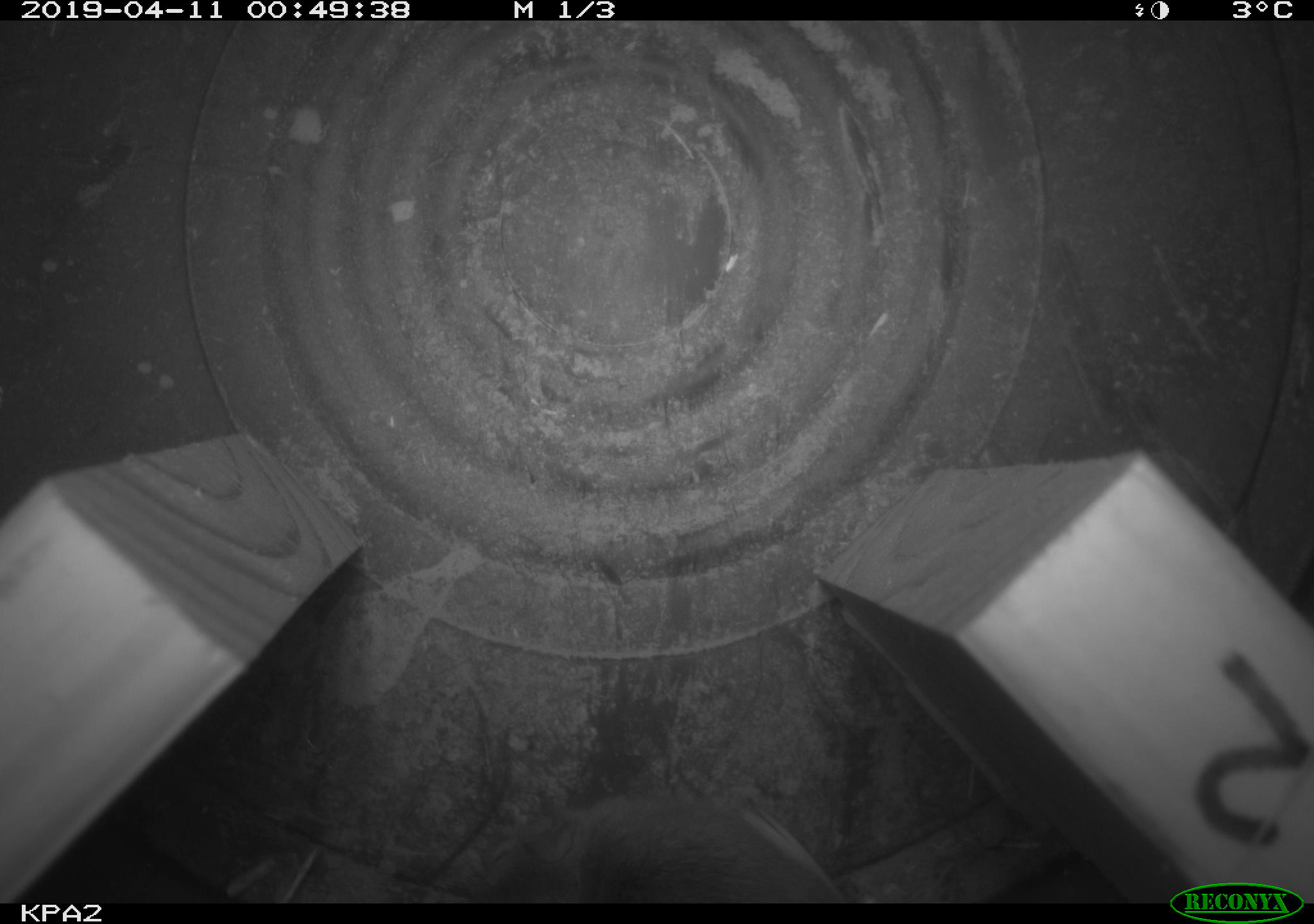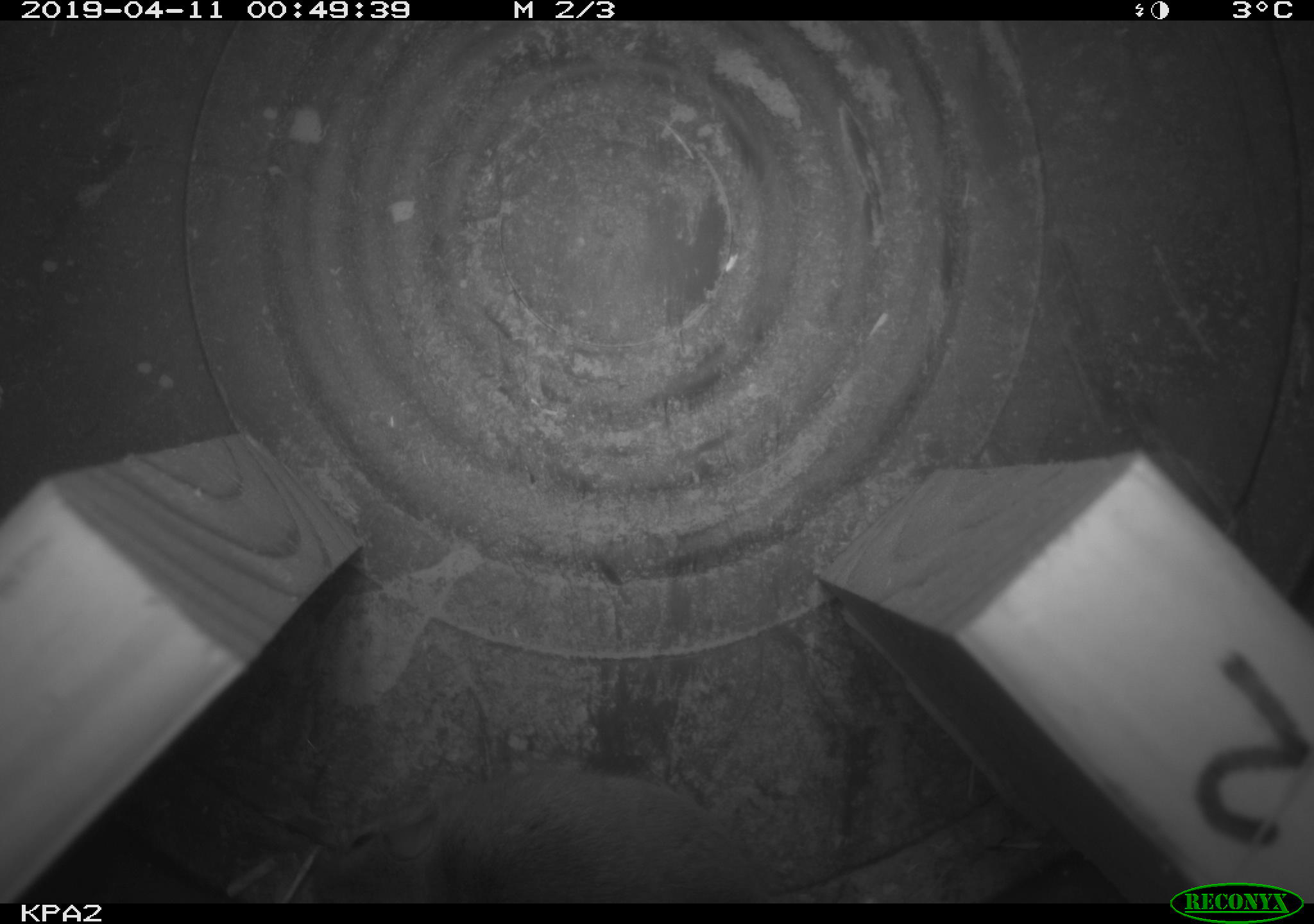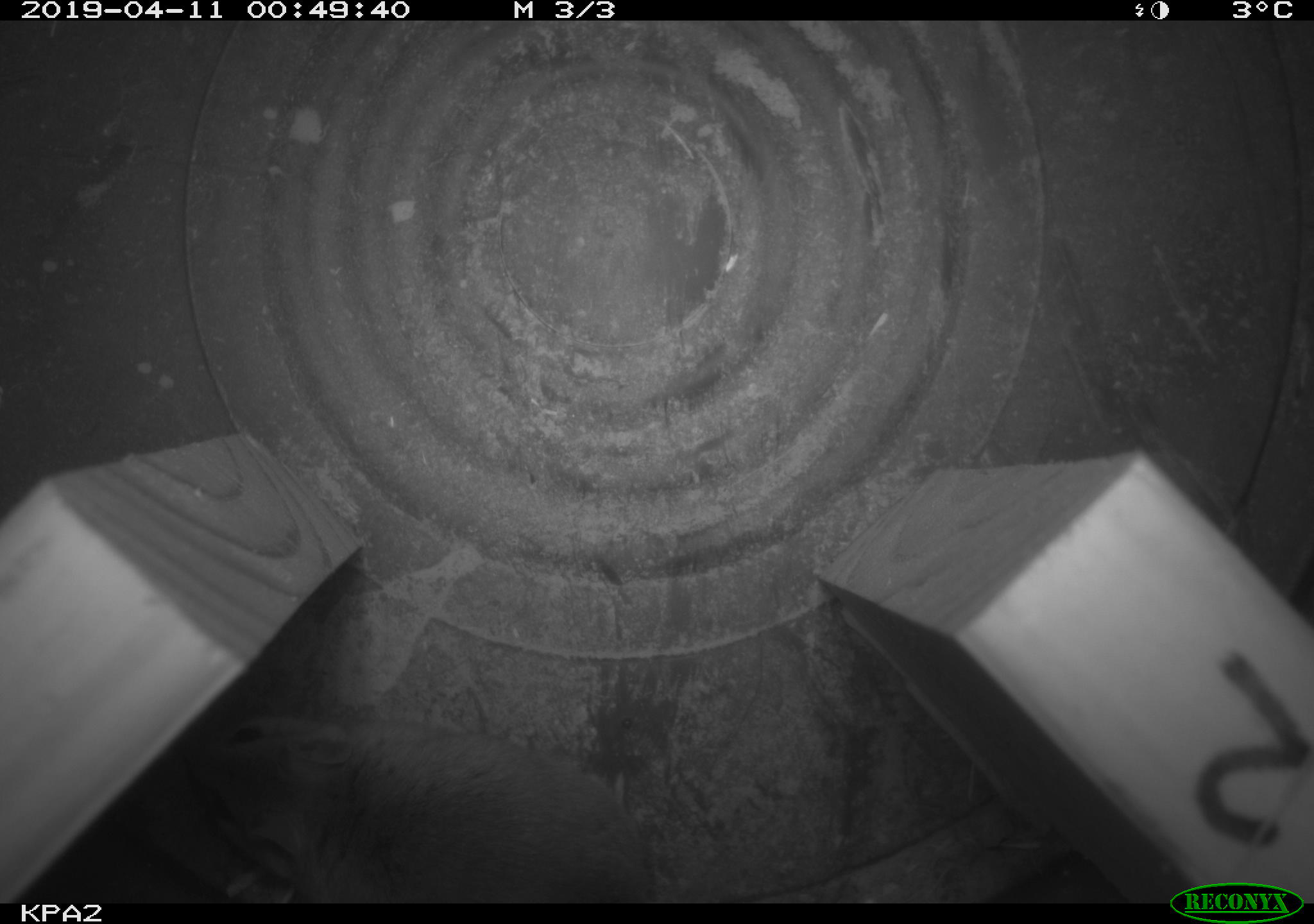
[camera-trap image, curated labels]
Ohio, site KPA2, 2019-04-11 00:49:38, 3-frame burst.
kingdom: Animalia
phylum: Chordata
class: Mammalia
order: Rodentia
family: Cricetidae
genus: Peromyscus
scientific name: Peromyscus leucopus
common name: white-footed mouse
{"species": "white-footed mouse (Peromyscus leucopus)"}